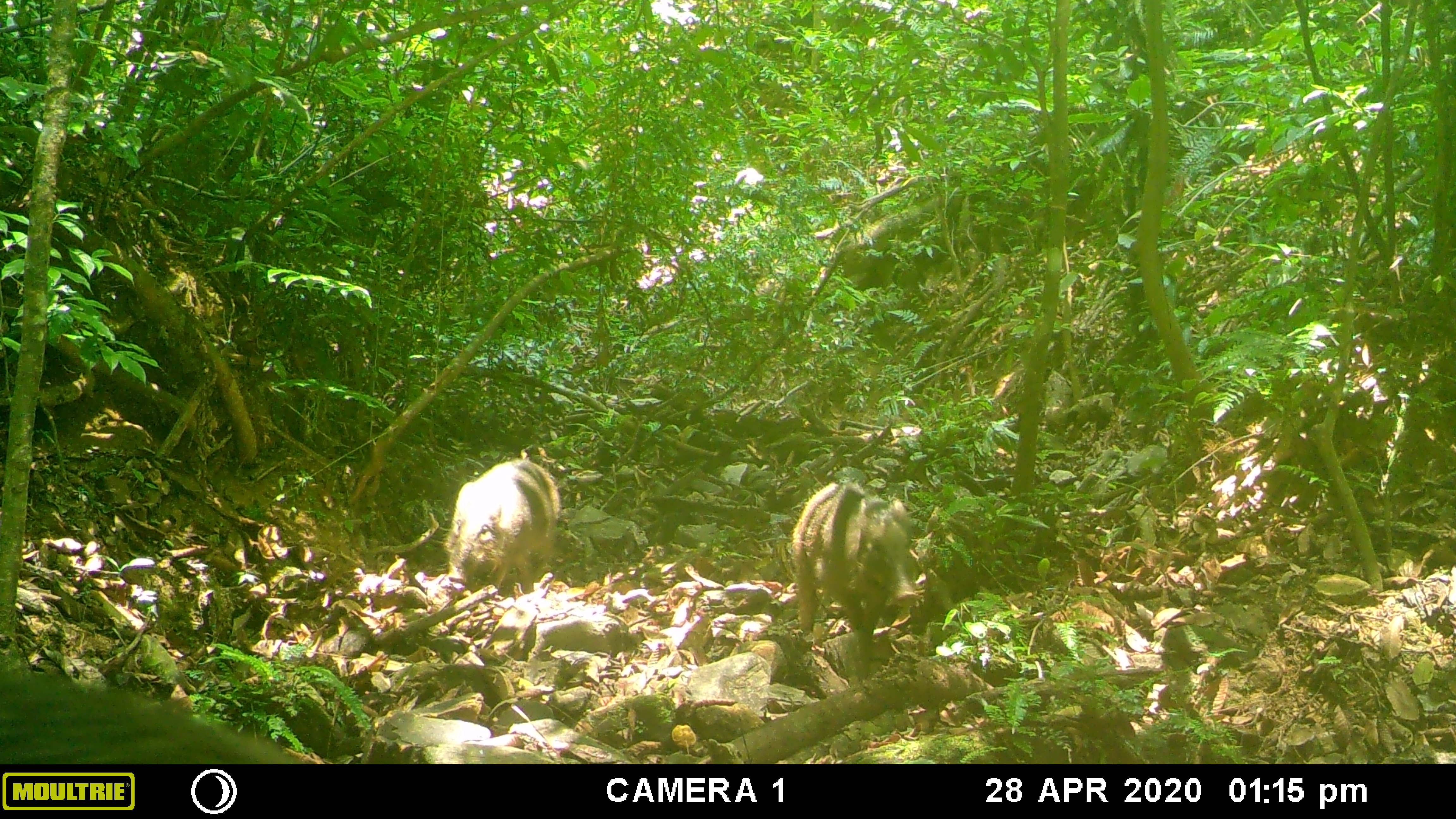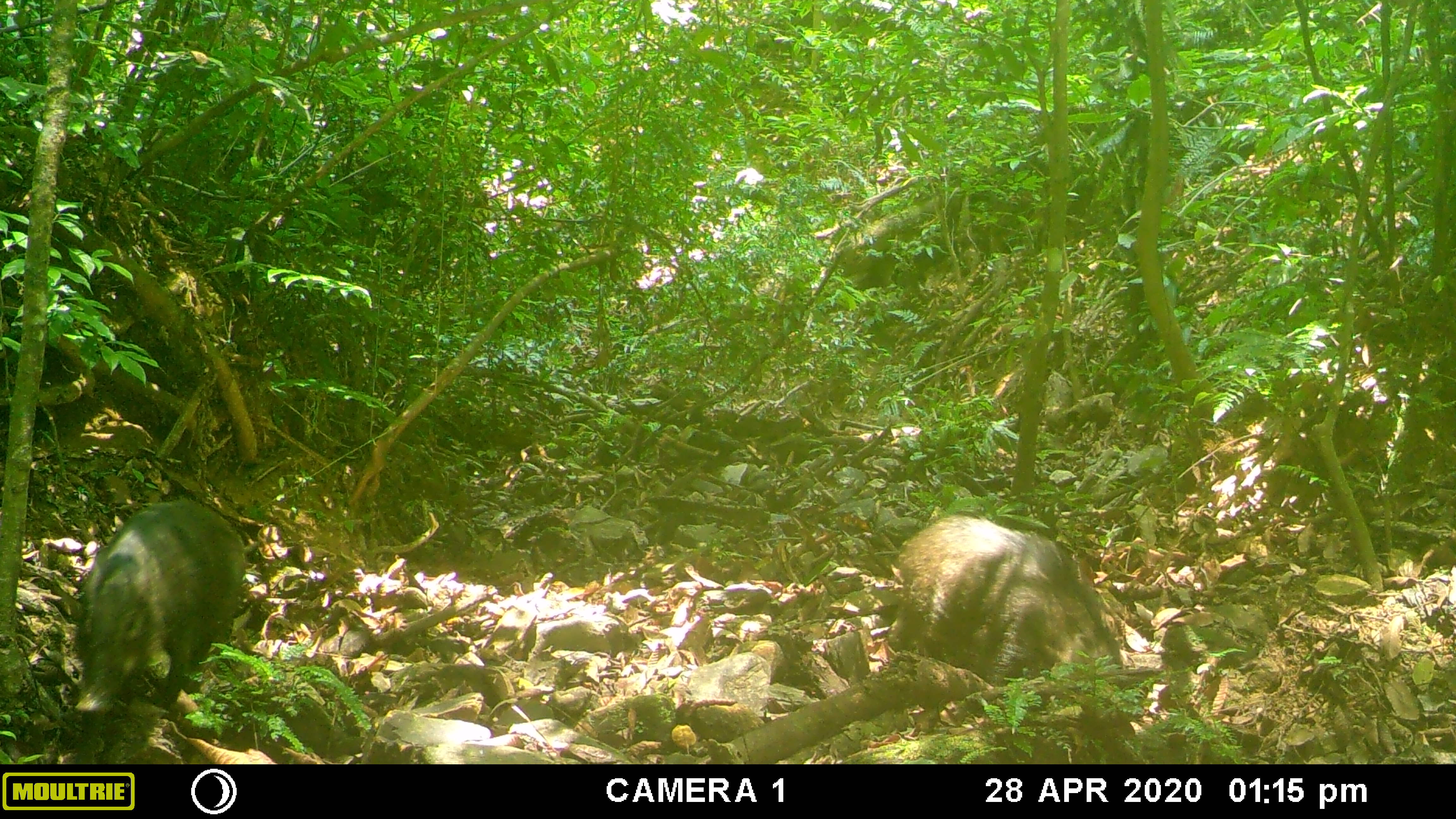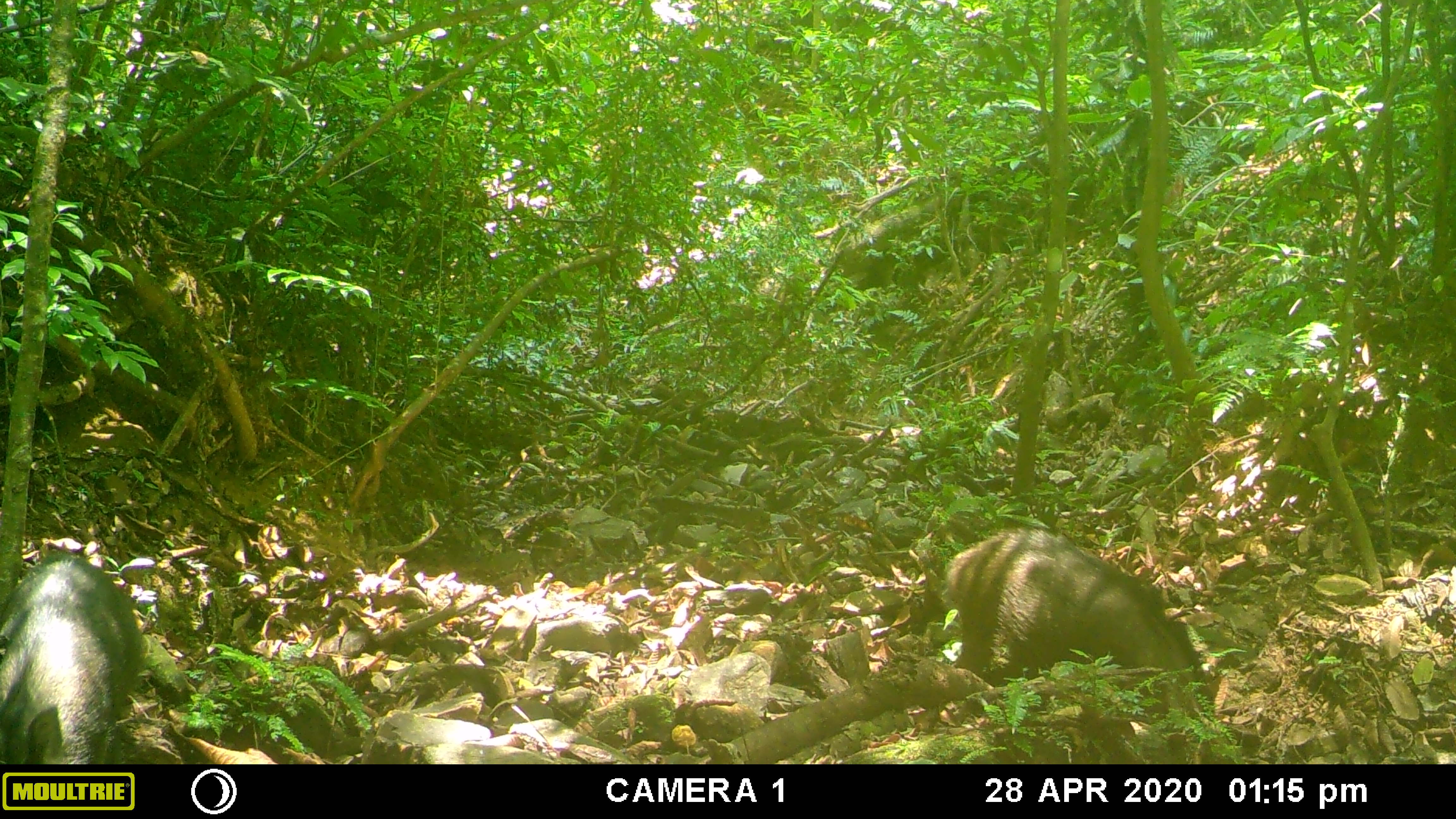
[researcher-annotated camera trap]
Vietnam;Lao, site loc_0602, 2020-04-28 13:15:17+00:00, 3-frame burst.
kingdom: Animalia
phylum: Chordata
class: Mammalia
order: Artiodactyla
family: Suidae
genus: Sus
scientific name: Sus scrofa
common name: eurasian wild pig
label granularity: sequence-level